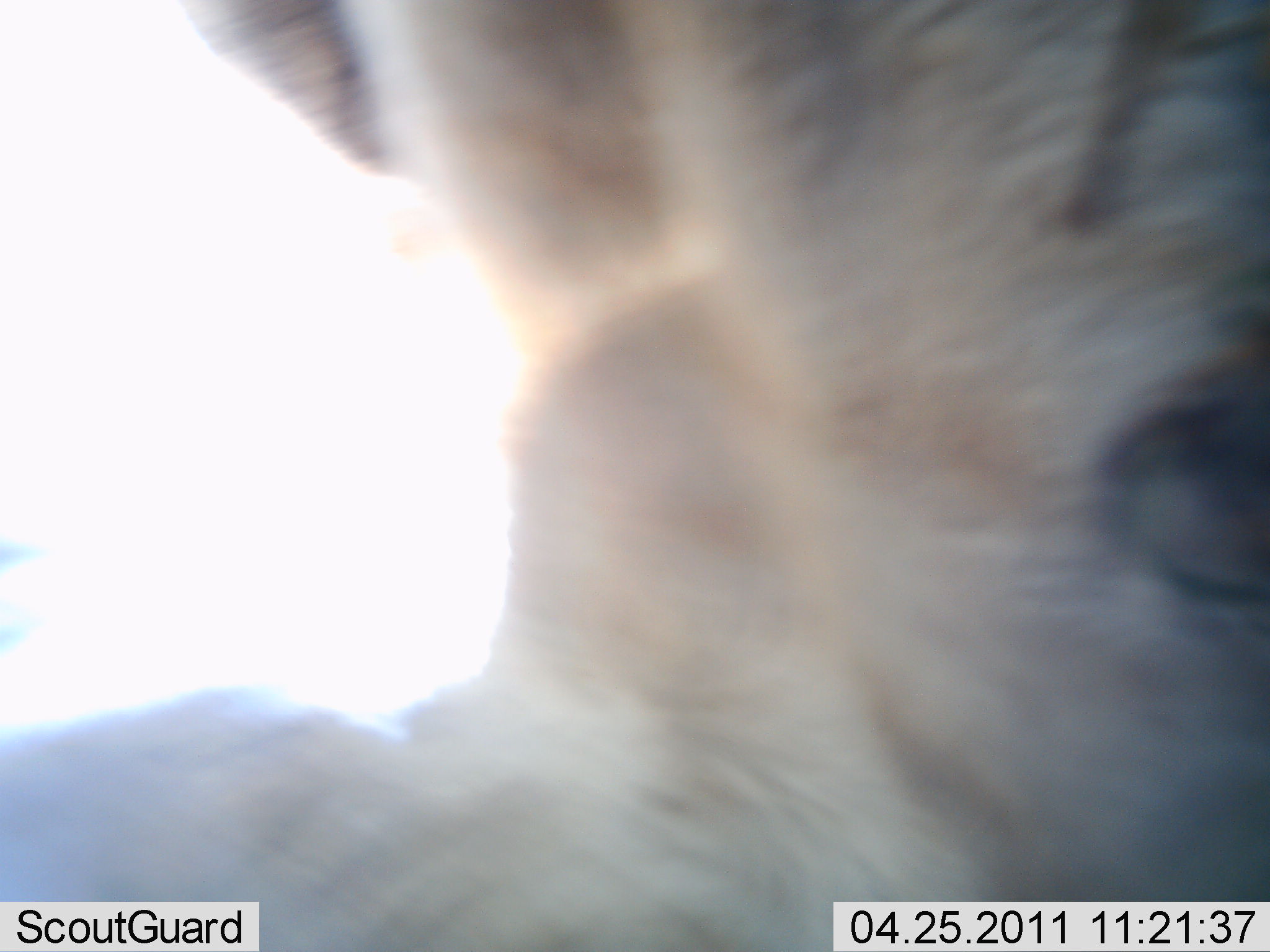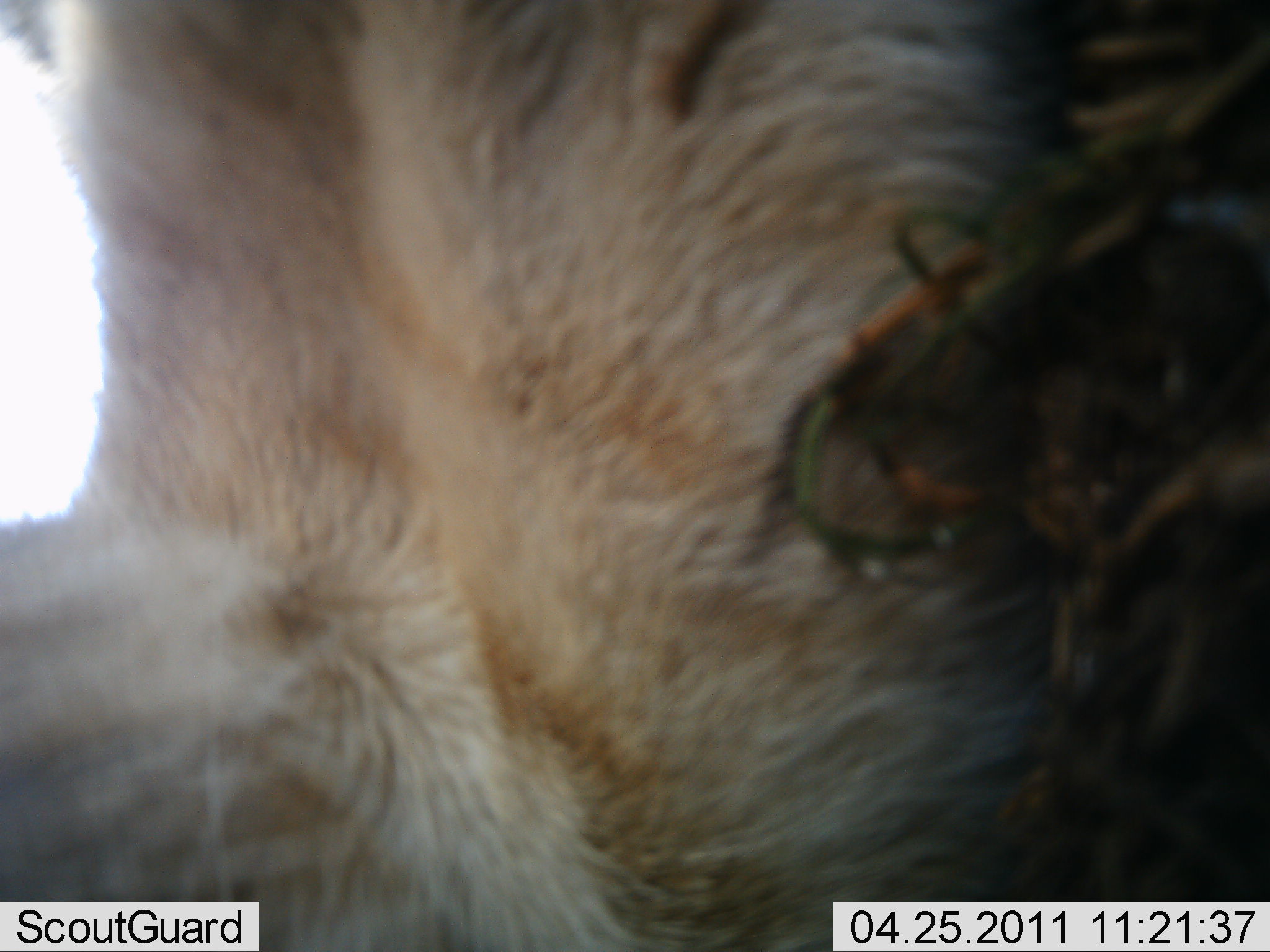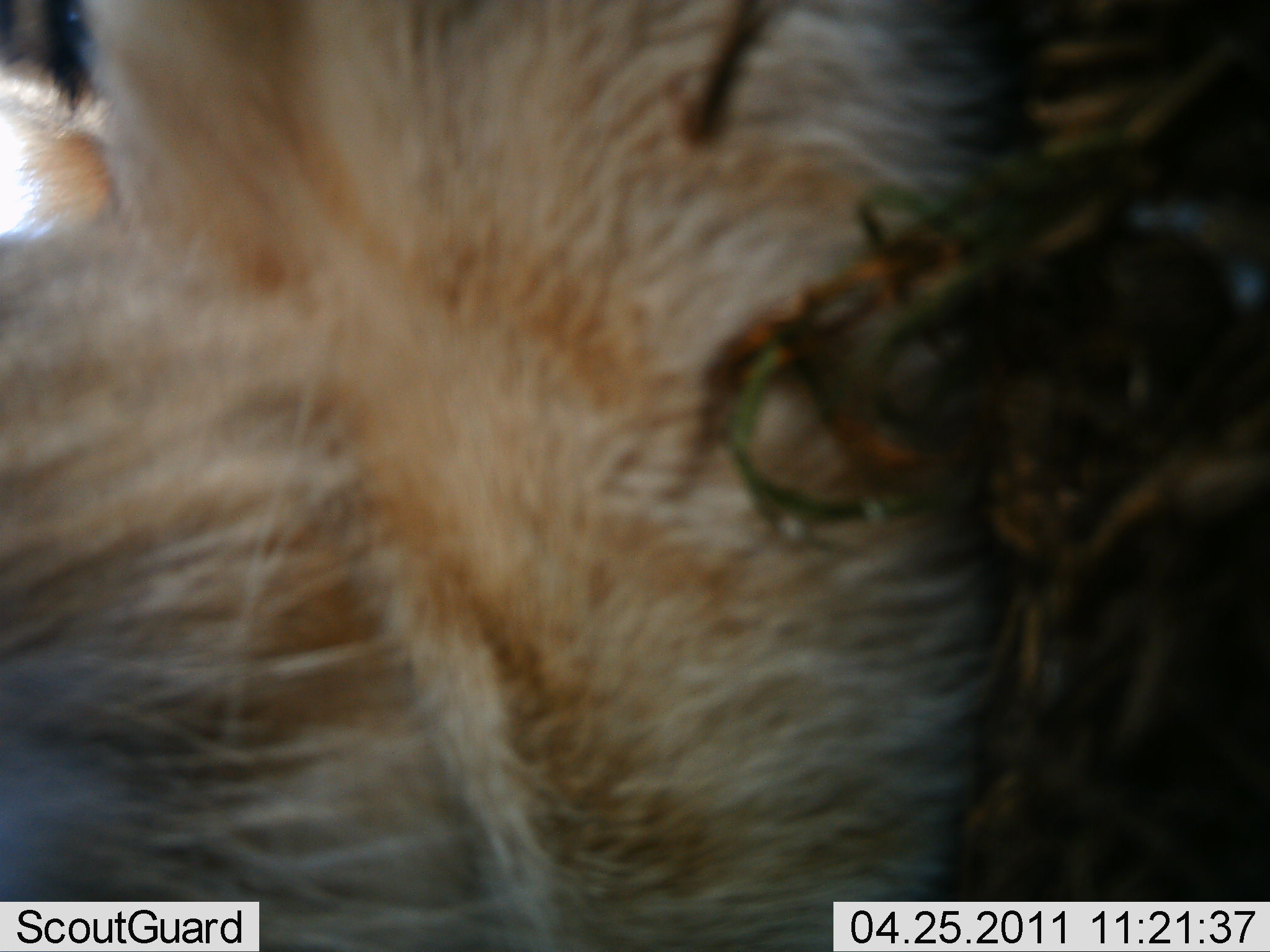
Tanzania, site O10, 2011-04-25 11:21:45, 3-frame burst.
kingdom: Animalia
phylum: Chordata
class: Mammalia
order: Carnivora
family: Felidae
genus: Panthera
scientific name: Panthera leo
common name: lion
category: lionfemale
Lionfemale (lion) (Panthera leo), count 1. Behavior (volunteer vote fractions): standing 20%, resting 20%, moving 20%, interacting 40%. Young present (vote fraction): 0%. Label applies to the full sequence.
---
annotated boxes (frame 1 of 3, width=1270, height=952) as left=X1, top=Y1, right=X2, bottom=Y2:
animal: left=0, top=1, right=1269, bottom=952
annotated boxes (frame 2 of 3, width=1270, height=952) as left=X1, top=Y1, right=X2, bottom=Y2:
animal: left=3, top=1, right=1269, bottom=952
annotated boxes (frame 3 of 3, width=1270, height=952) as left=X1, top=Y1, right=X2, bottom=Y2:
animal: left=1, top=1, right=1270, bottom=952